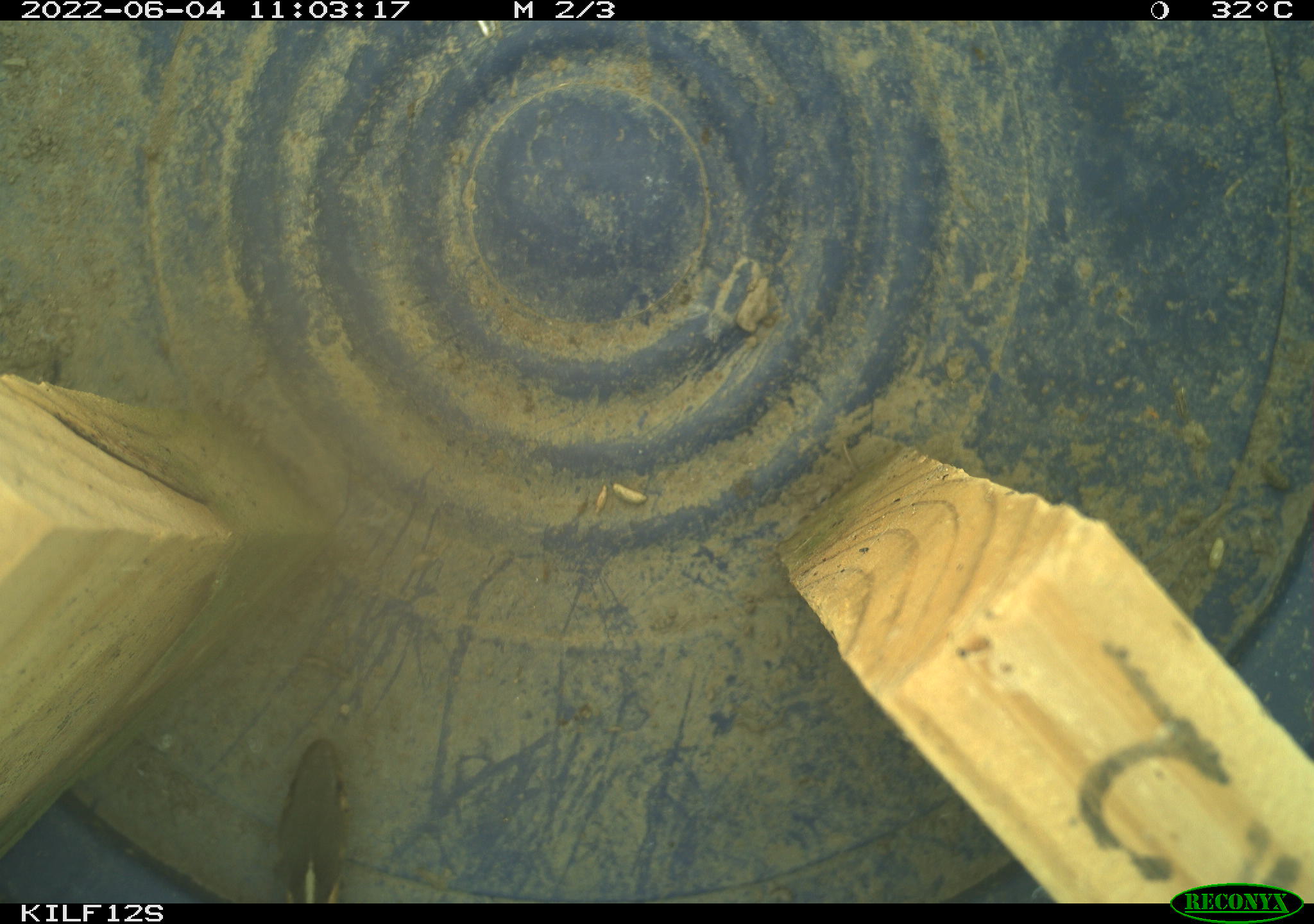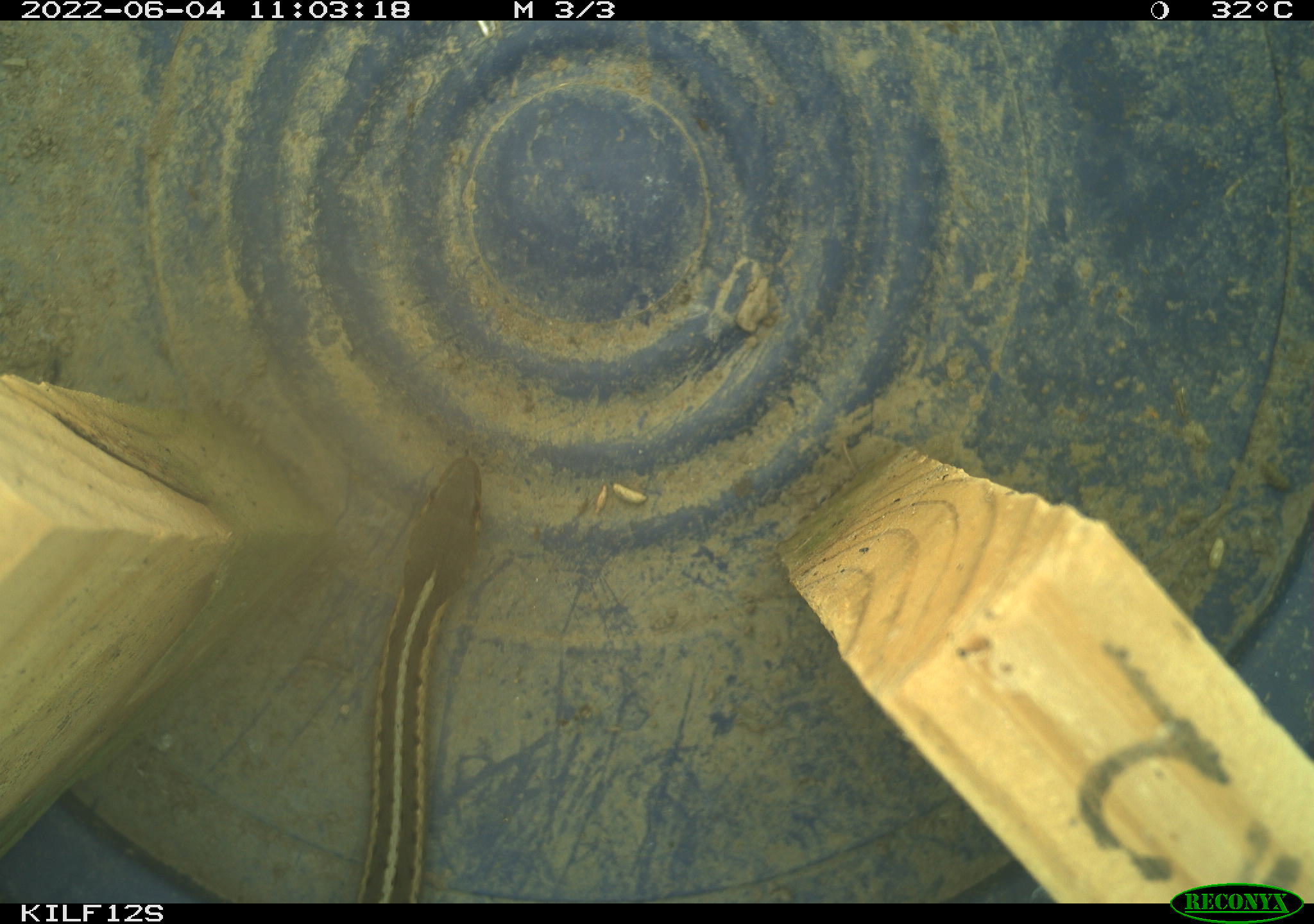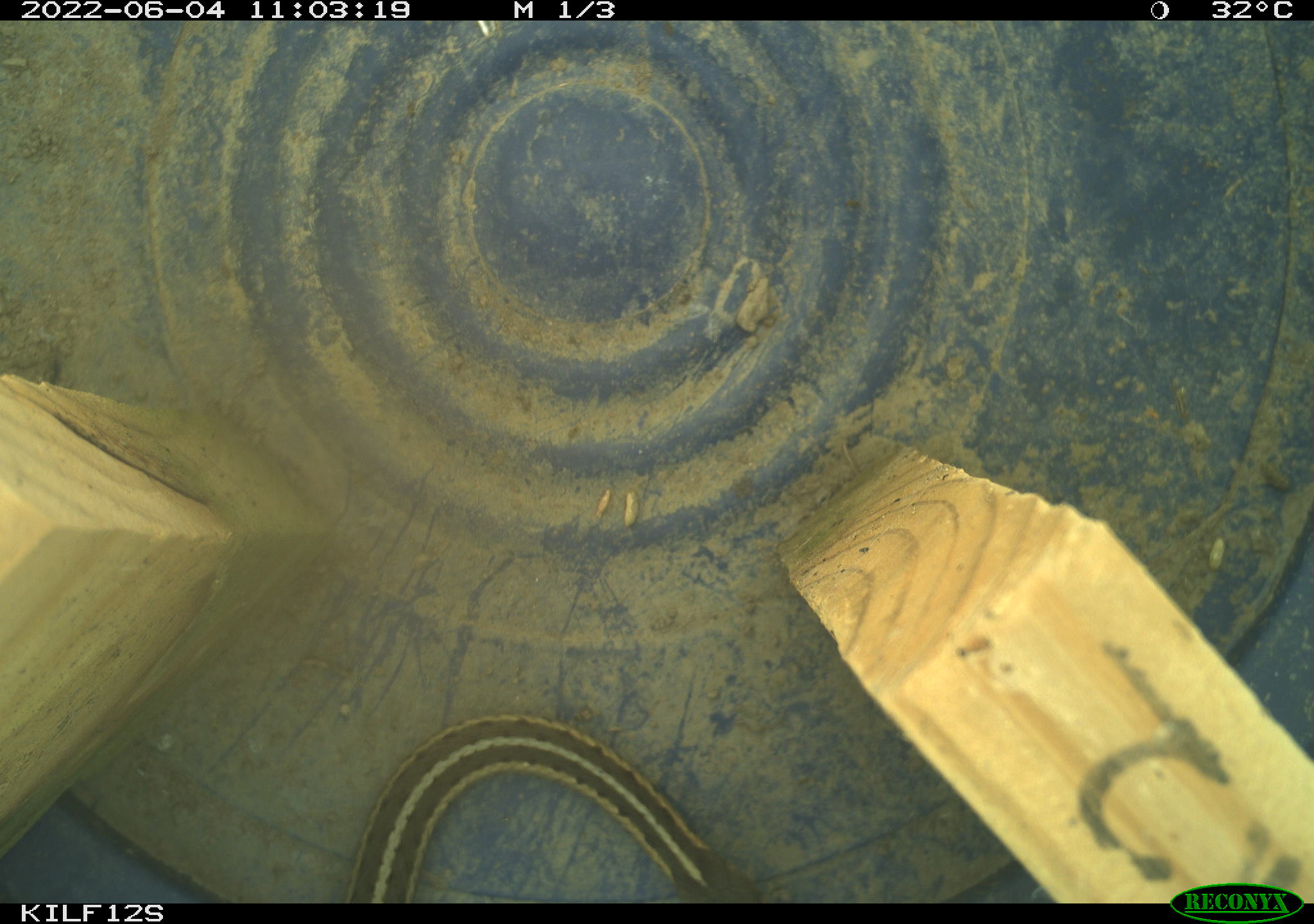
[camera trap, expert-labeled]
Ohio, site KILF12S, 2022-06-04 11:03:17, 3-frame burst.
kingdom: Animalia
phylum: Chordata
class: Reptilia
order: Squamata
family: Colubridae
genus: Thamnophis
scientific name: Thamnophis sirtalis sirtalis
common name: eastern gartersnake